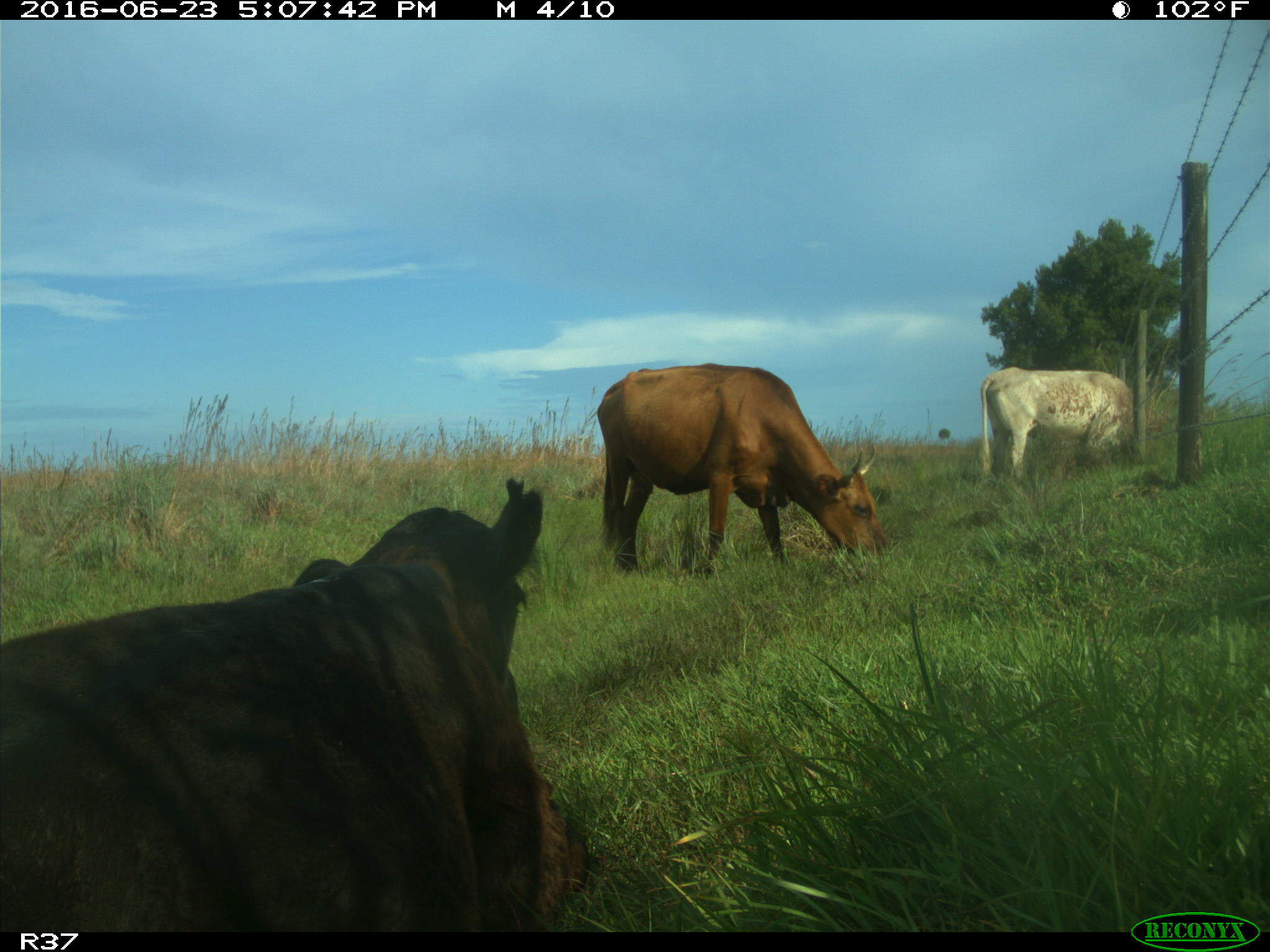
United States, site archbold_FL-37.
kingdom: Animalia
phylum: Chordata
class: Mammalia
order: Artiodactyla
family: Bovidae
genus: Bos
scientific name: Bos taurus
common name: domestic cow